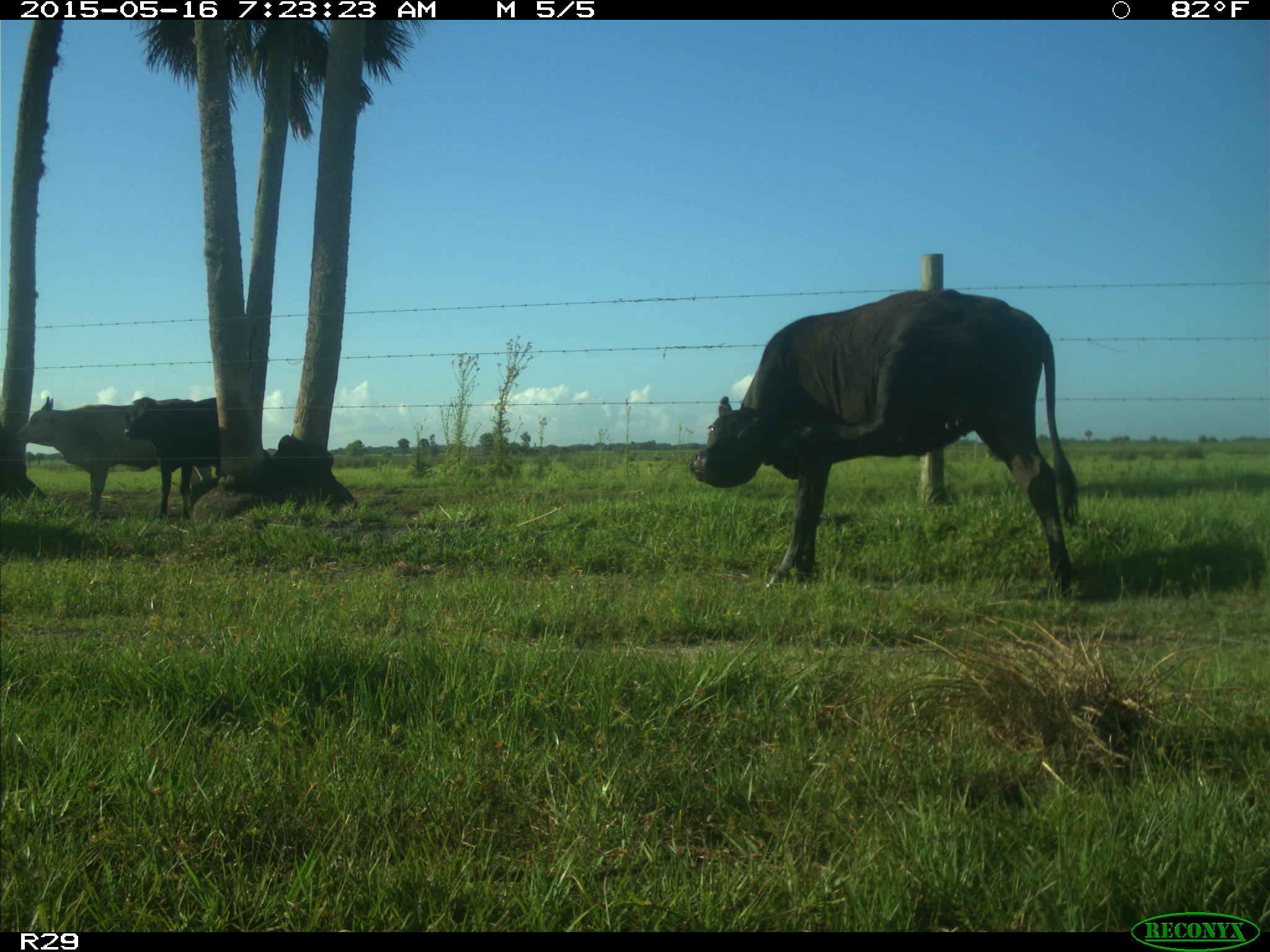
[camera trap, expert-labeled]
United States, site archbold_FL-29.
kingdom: Animalia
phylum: Chordata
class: Mammalia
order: Artiodactyla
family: Bovidae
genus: Bos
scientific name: Bos taurus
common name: domestic cow